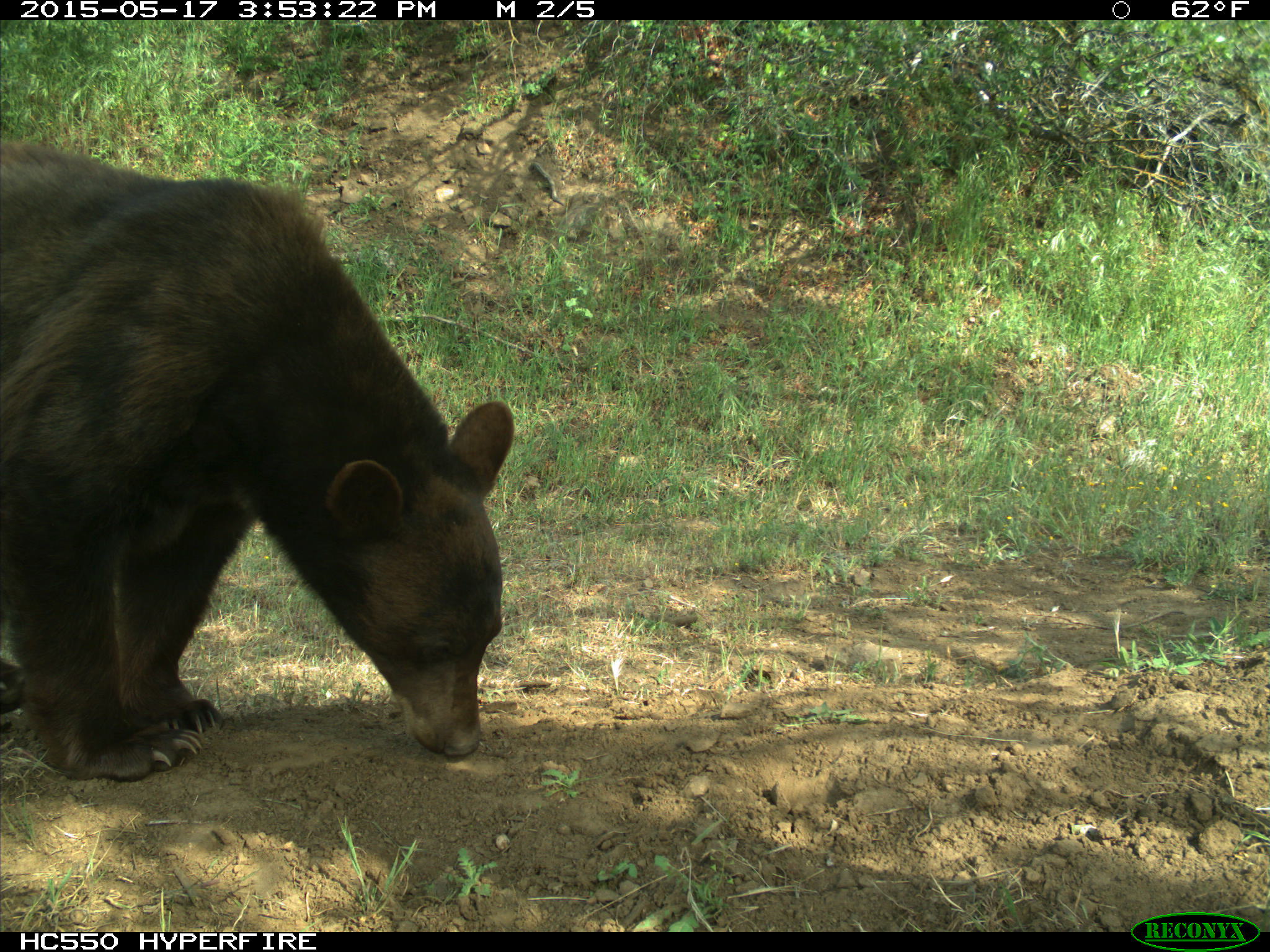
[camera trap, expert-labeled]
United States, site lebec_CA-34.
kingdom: Animalia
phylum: Chordata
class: Mammalia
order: Carnivora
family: Ursidae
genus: Ursus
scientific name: Ursus americanus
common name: american black bear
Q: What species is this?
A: Ursus americanus (american black bear).